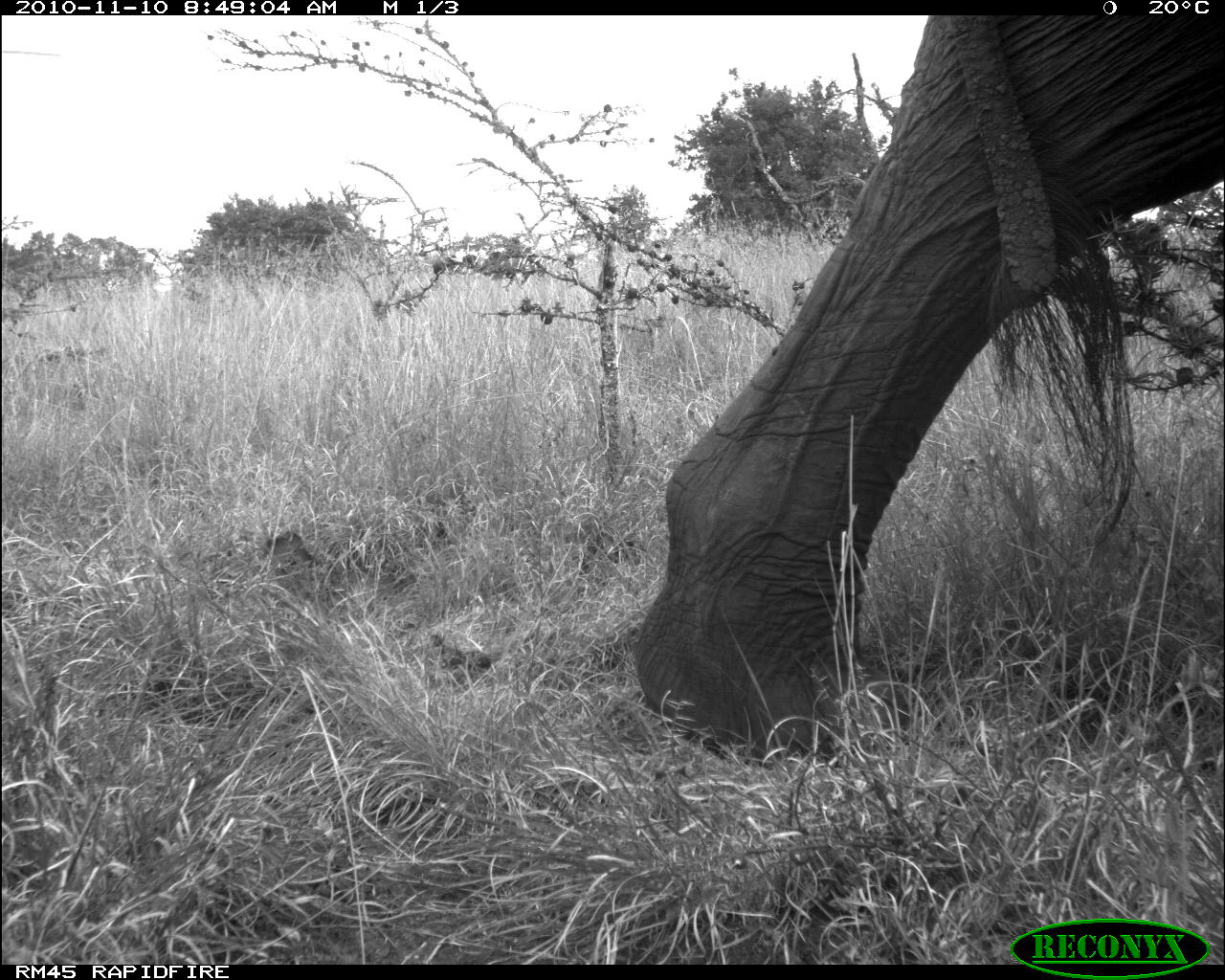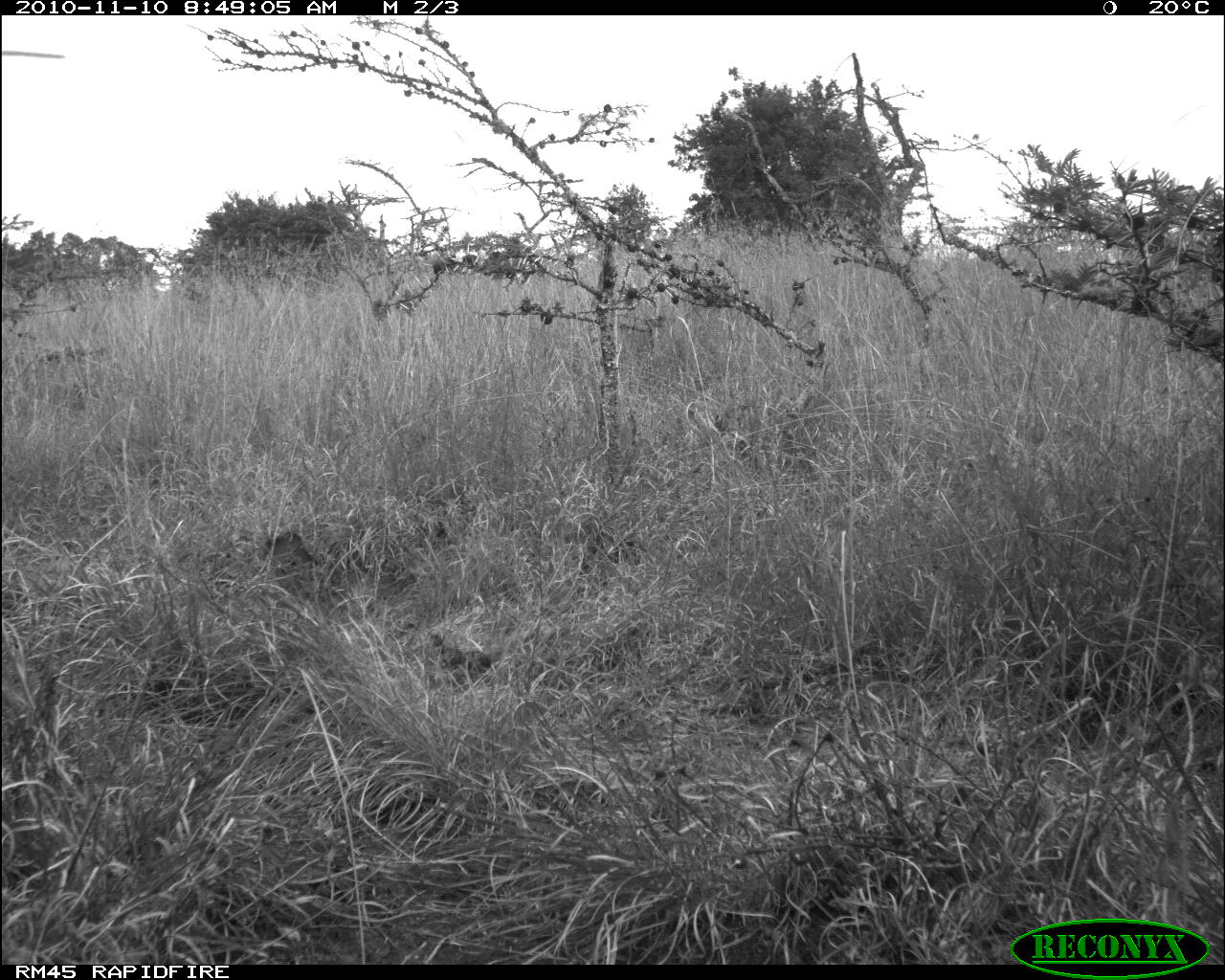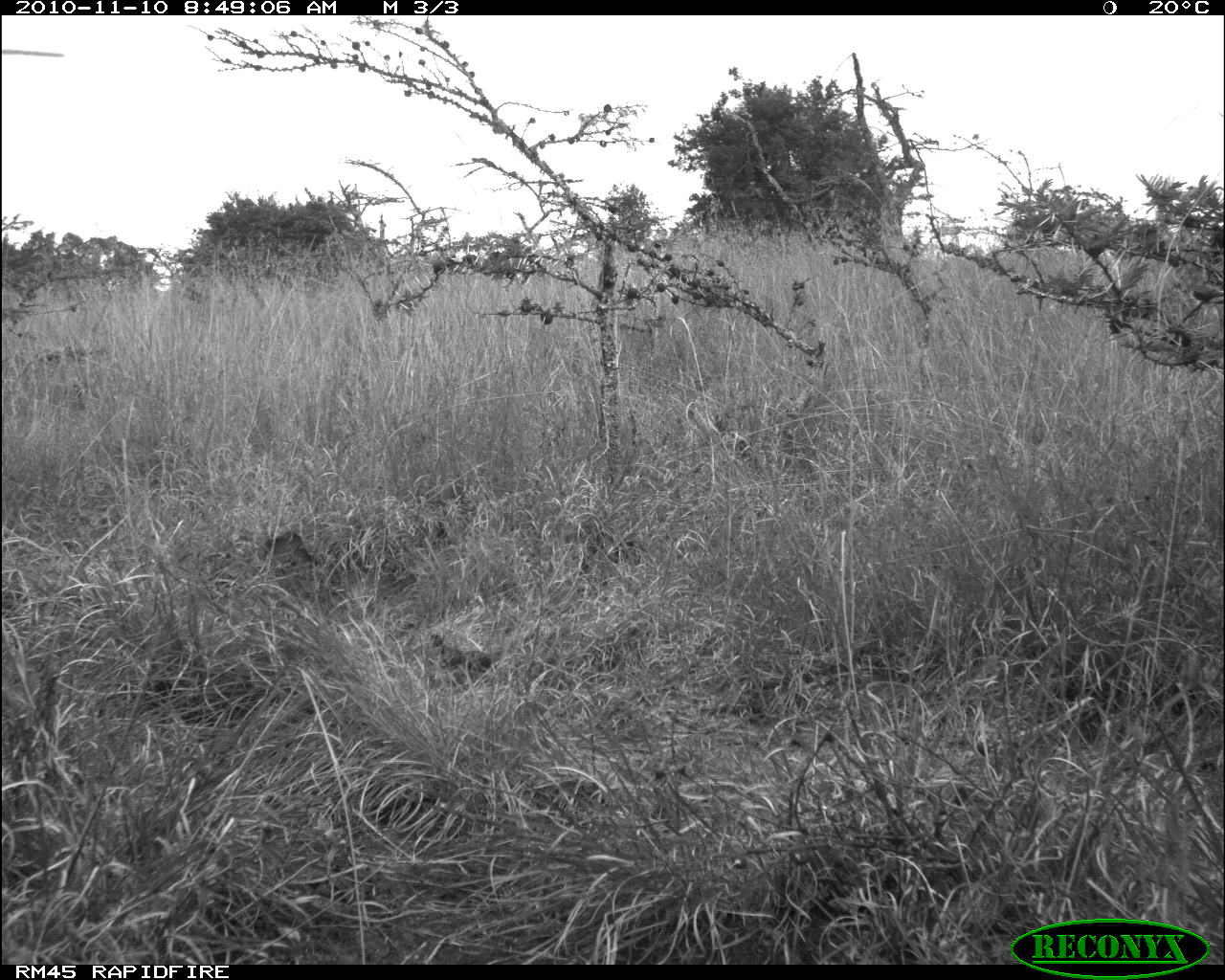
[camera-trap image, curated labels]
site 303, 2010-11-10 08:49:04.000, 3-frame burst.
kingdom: Animalia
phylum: Chordata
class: Mammalia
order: Proboscidea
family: Elephantidae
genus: Loxodonta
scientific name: Loxodonta africana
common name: african bush elephant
Loxodonta africana (african bush elephant), count 1.